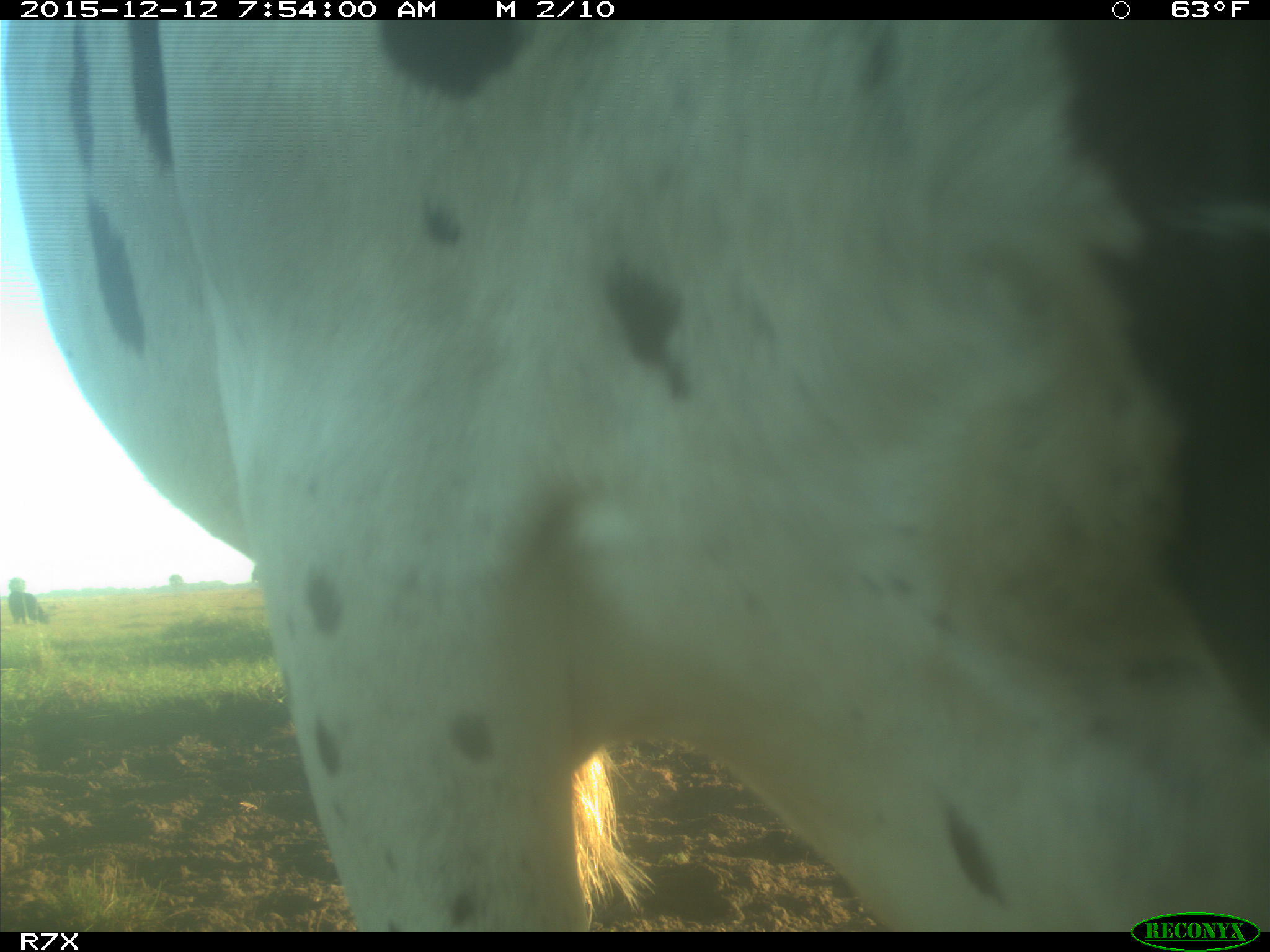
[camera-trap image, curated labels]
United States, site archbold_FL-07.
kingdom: Animalia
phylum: Chordata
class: Mammalia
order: Artiodactyla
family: Bovidae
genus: Bos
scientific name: Bos taurus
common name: domestic cow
Bos taurus (domestic cow).